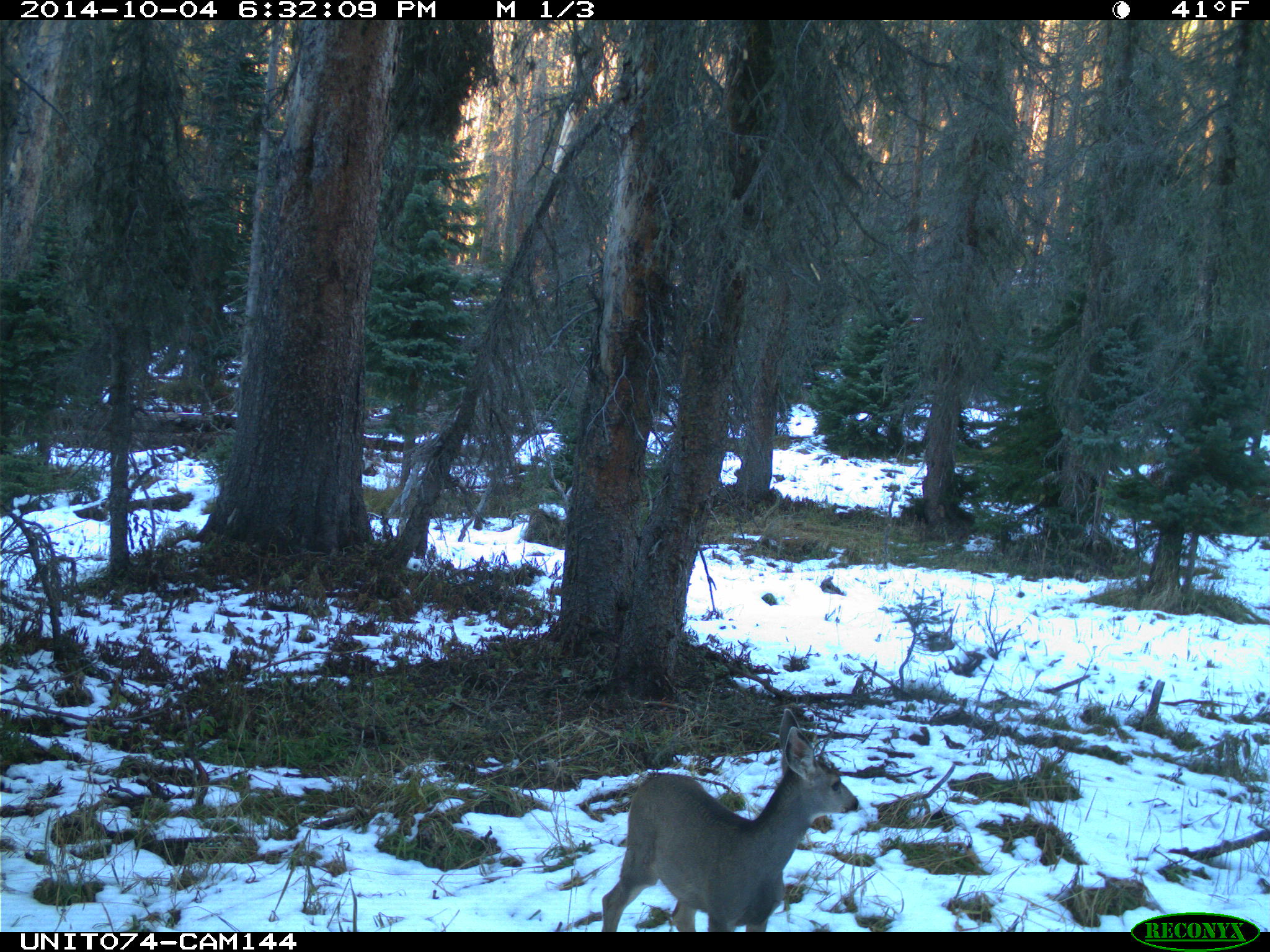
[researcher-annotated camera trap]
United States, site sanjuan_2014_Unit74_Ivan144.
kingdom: Animalia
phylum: Chordata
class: Mammalia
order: Artiodactyla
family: Cervidae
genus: Odocoileus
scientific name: Odocoileus hemionus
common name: mule deer